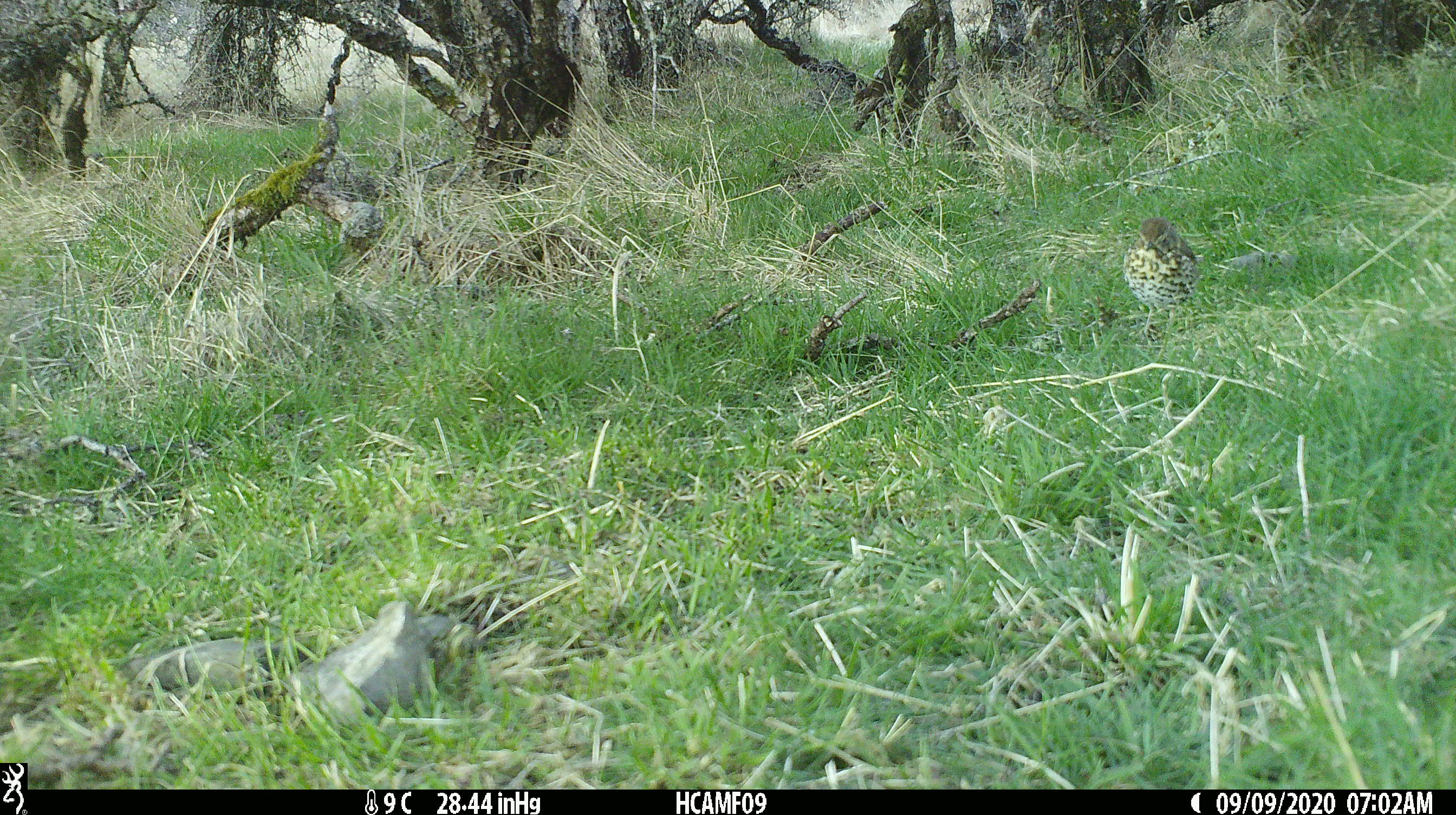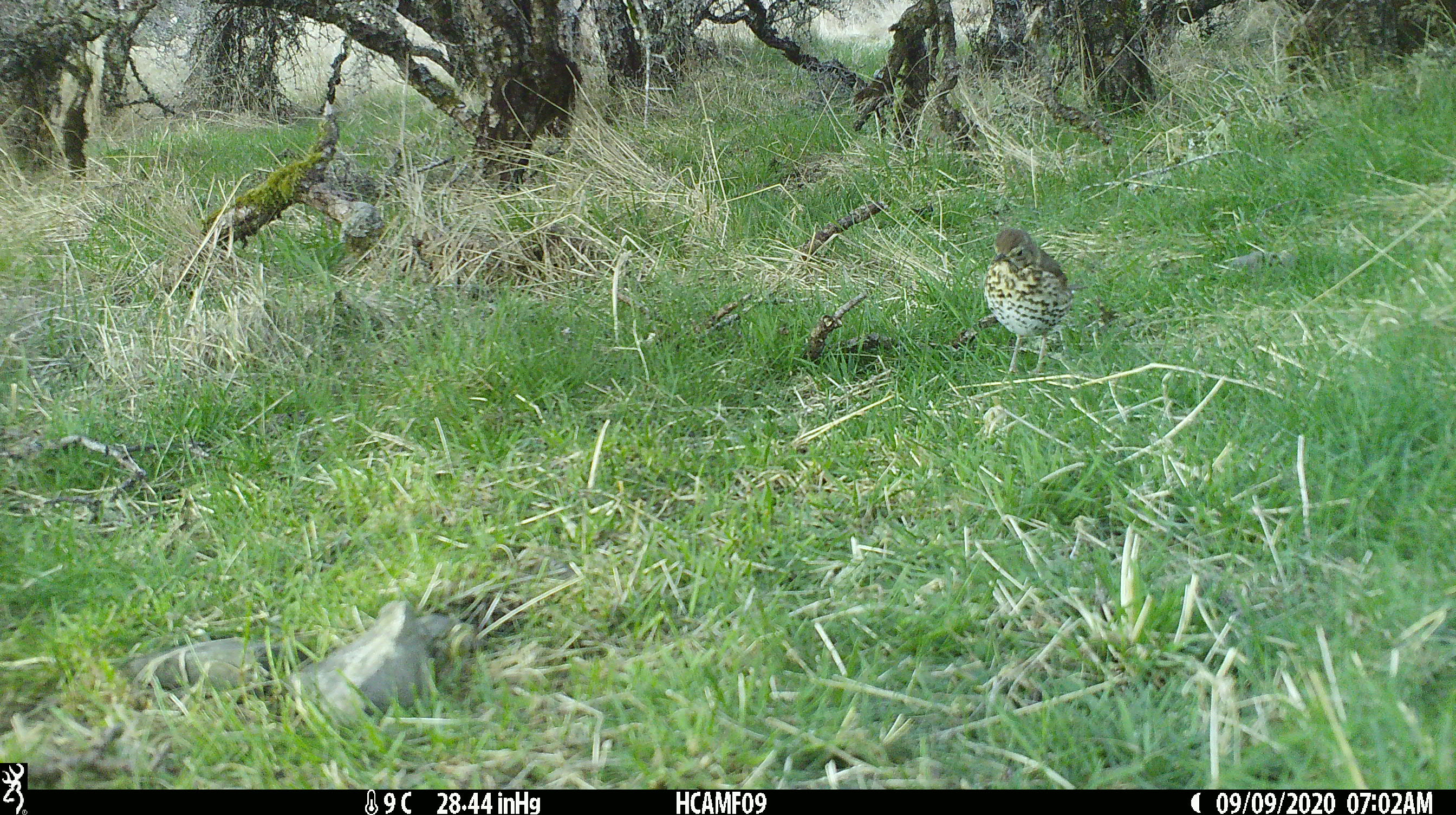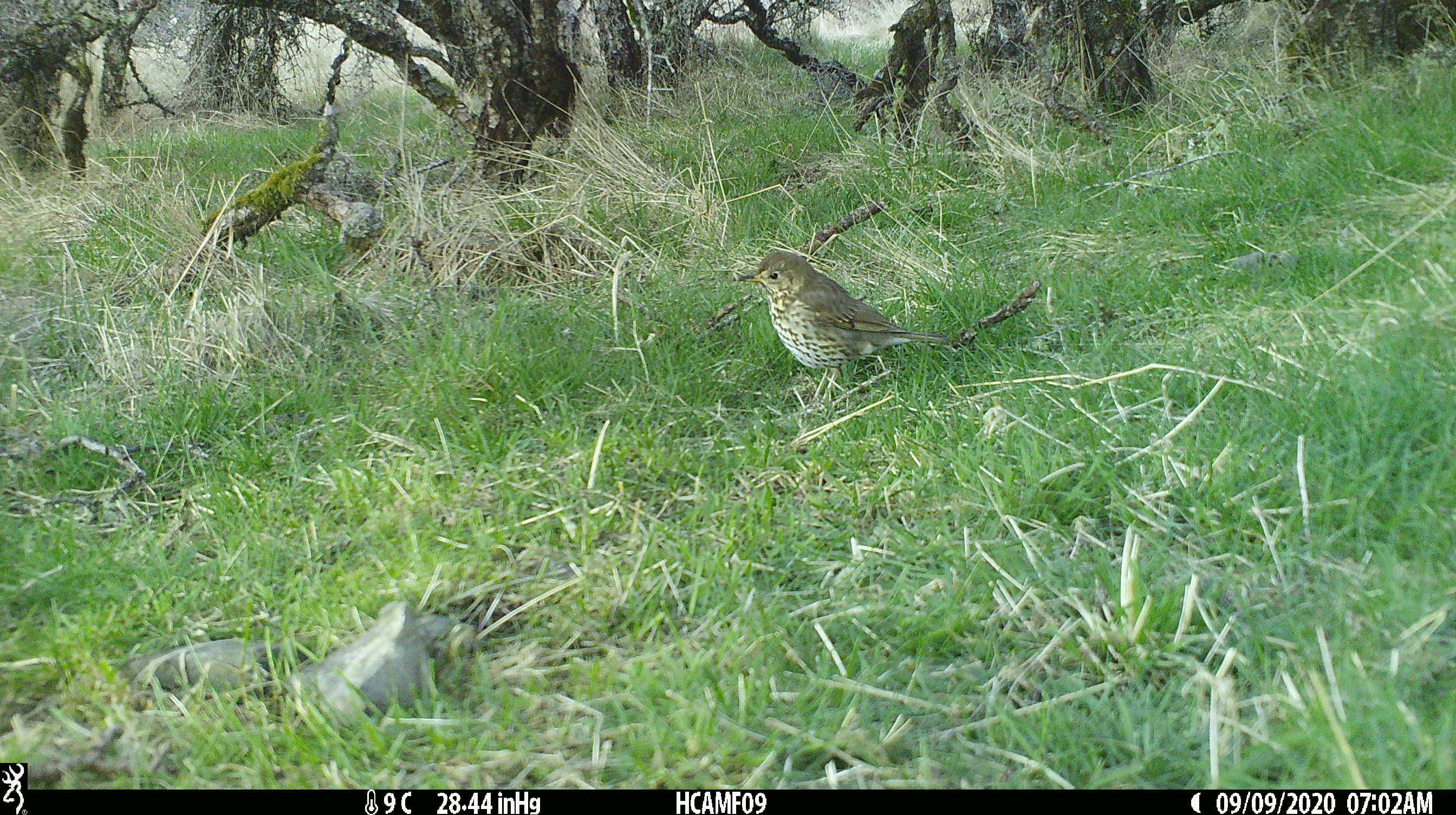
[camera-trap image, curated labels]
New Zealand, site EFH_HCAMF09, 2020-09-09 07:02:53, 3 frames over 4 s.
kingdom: Animalia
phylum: Chordata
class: Aves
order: Passeriformes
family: Turdidae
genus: Turdus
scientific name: Turdus philomelos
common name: song thrush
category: thrush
Thrush (song thrush) (Turdus philomelos).